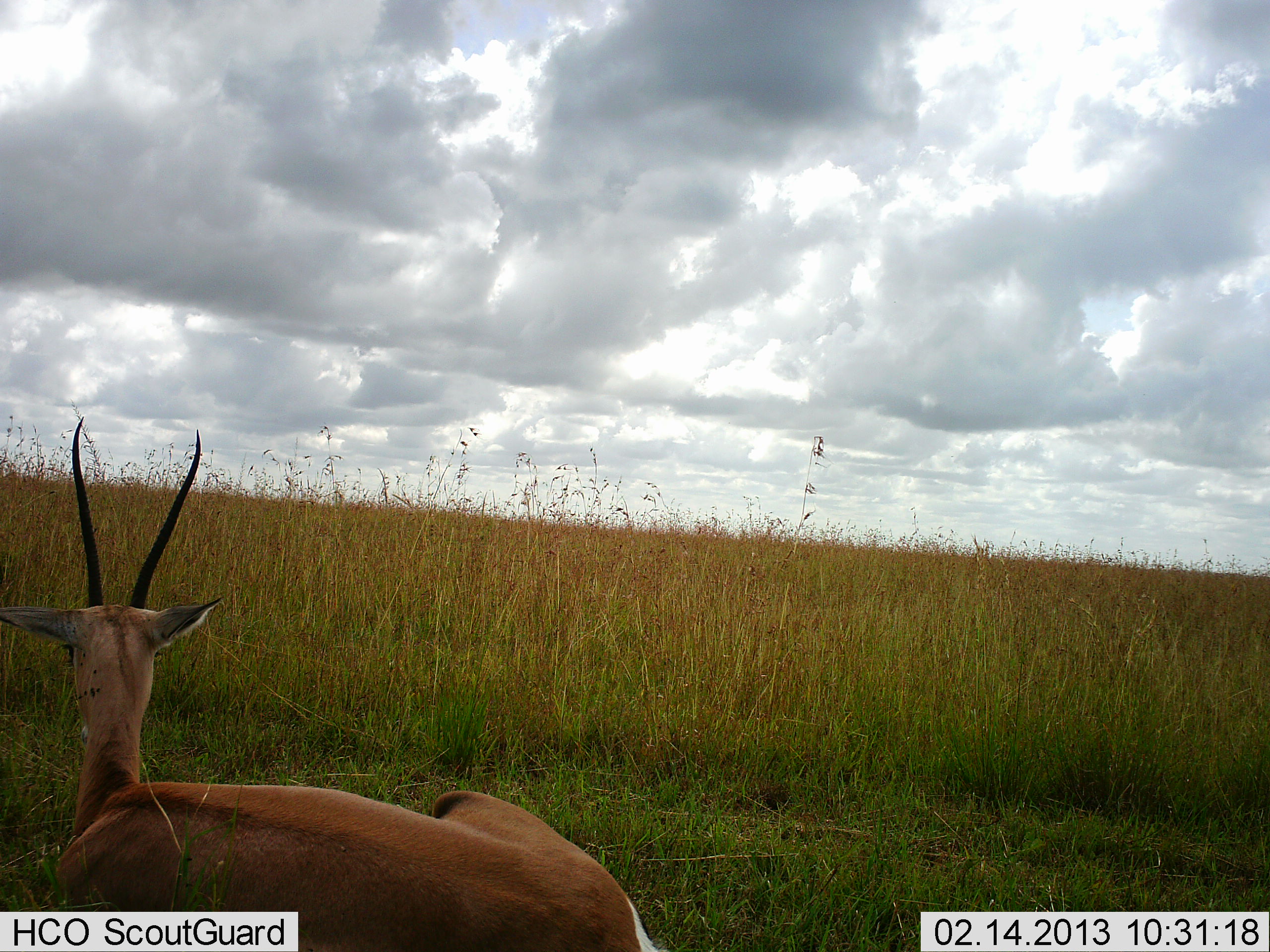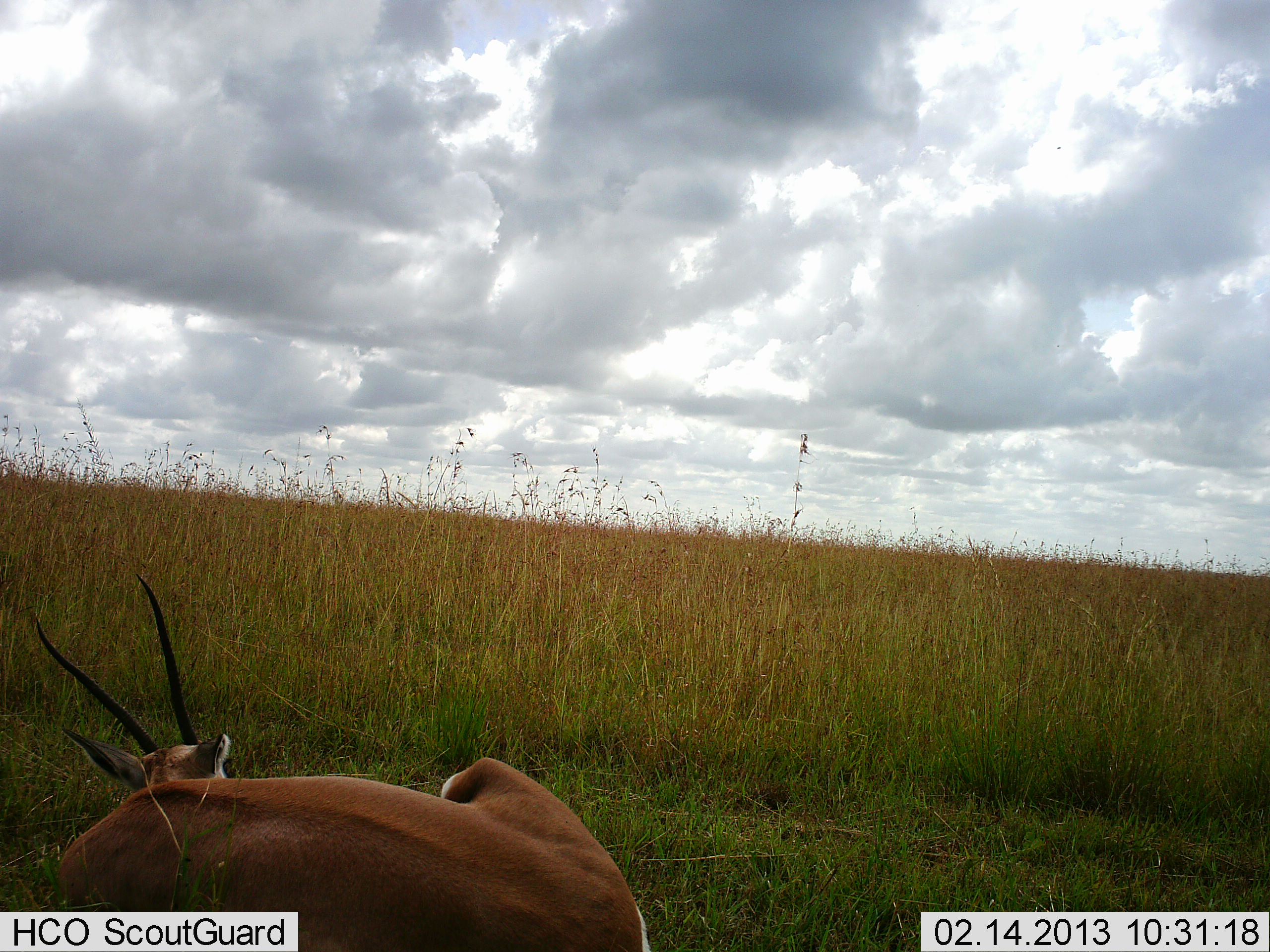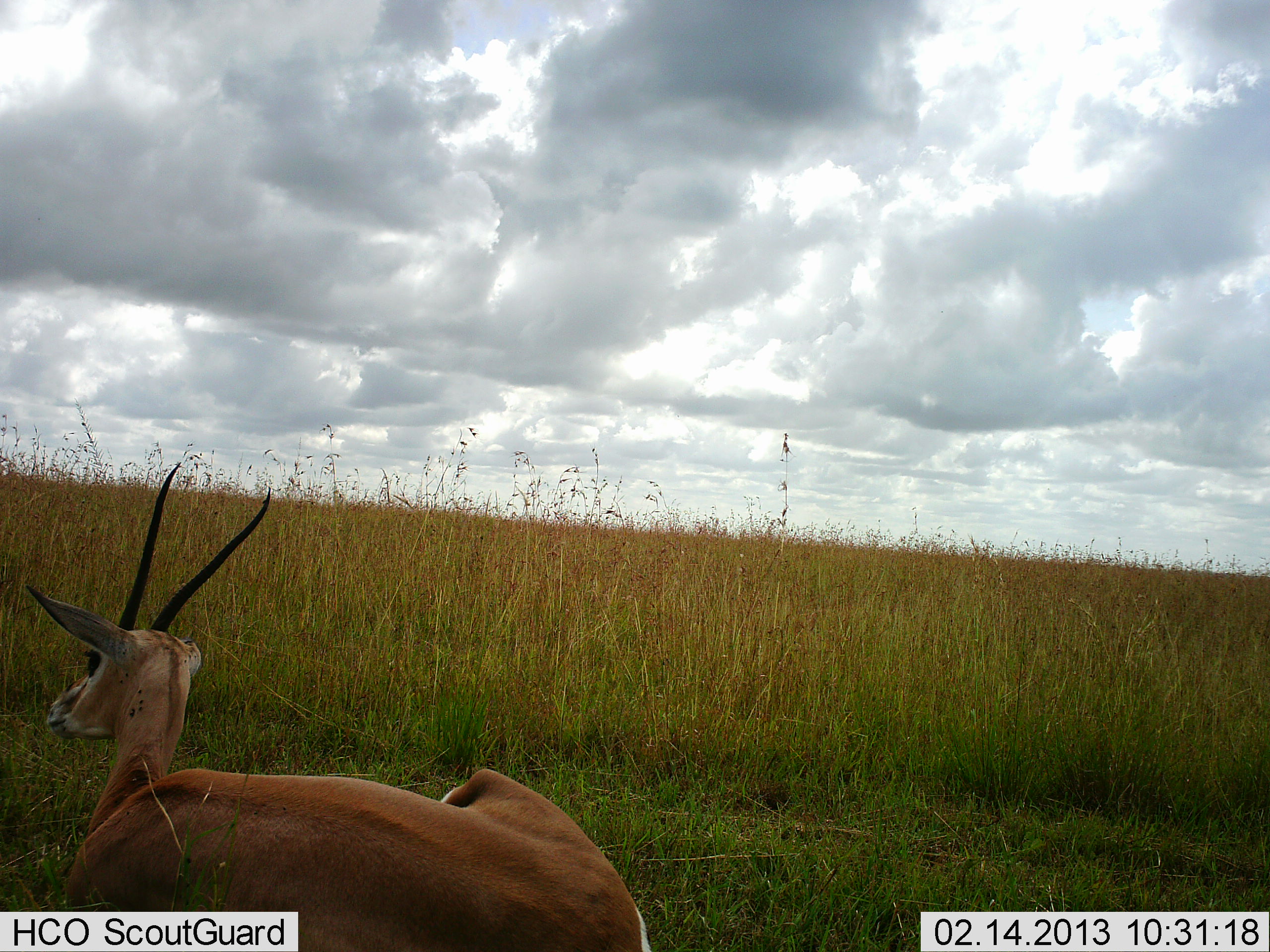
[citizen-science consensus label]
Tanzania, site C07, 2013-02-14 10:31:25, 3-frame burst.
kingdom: Animalia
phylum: Chordata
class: Mammalia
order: Artiodactyla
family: Bovidae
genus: Nanger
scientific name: Nanger granti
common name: grant's gazelle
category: gazellegrants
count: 1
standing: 0%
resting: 100%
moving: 4%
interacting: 0%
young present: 0%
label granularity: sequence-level